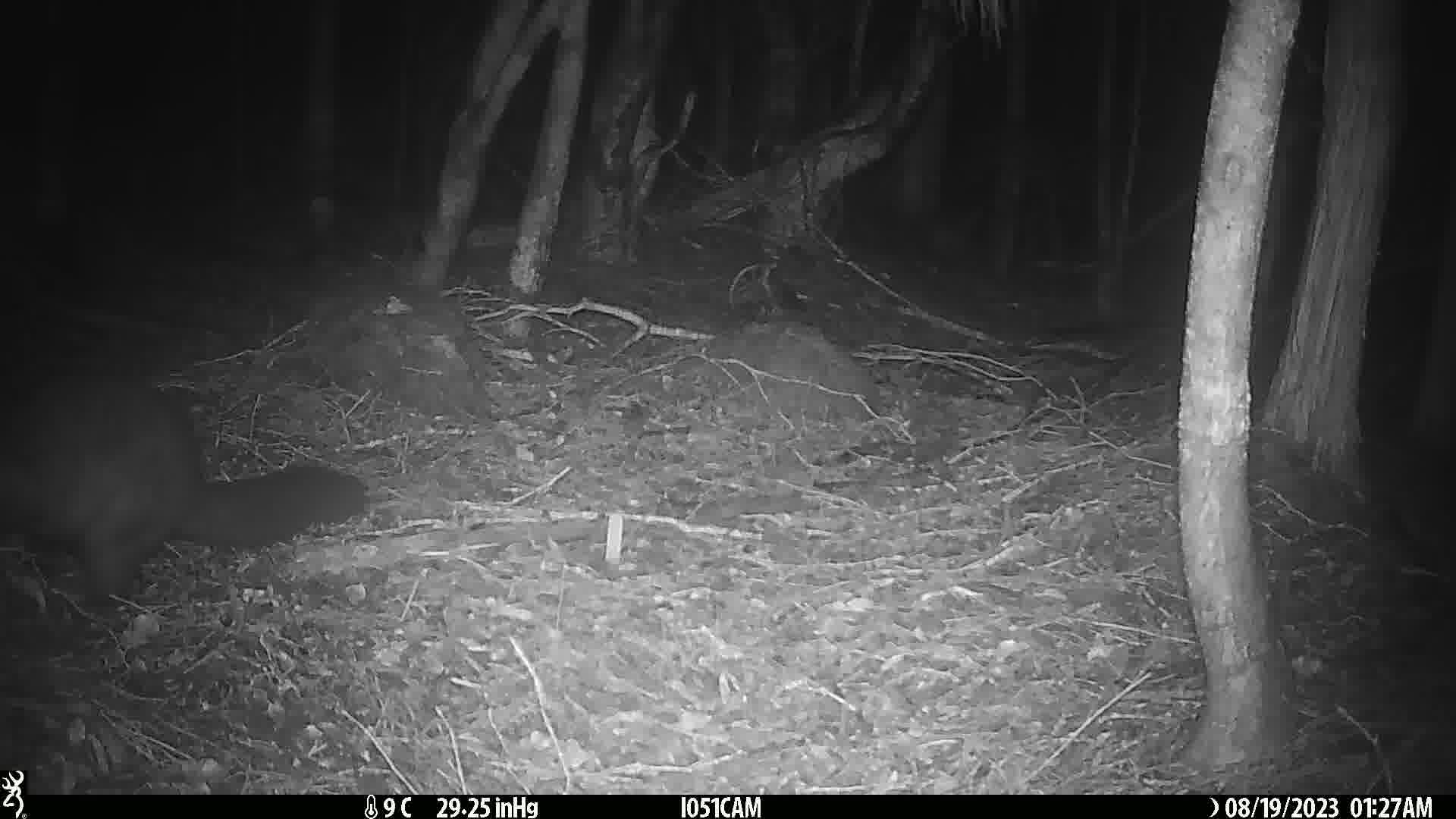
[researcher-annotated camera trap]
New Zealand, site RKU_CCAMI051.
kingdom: Animalia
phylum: Chordata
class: Mammalia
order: Diprotodontia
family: Phalangeridae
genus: Trichosurus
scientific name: Trichosurus vulpecula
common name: common brushtail possum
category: possum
Possum (common brushtail possum) (Trichosurus vulpecula).